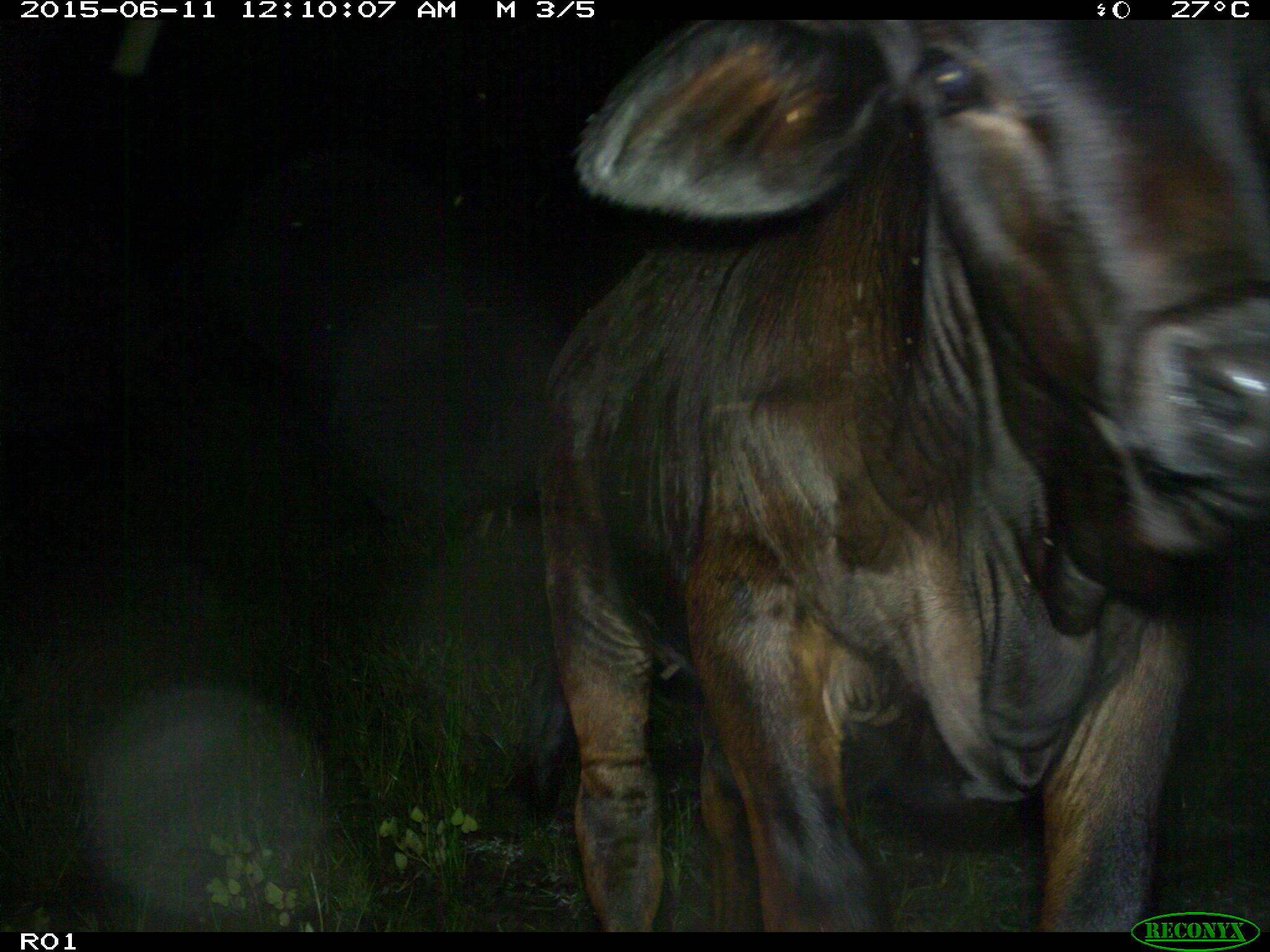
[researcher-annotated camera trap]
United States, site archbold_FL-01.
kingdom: Animalia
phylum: Chordata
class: Mammalia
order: Artiodactyla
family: Bovidae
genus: Bos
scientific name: Bos taurus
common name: domestic cow